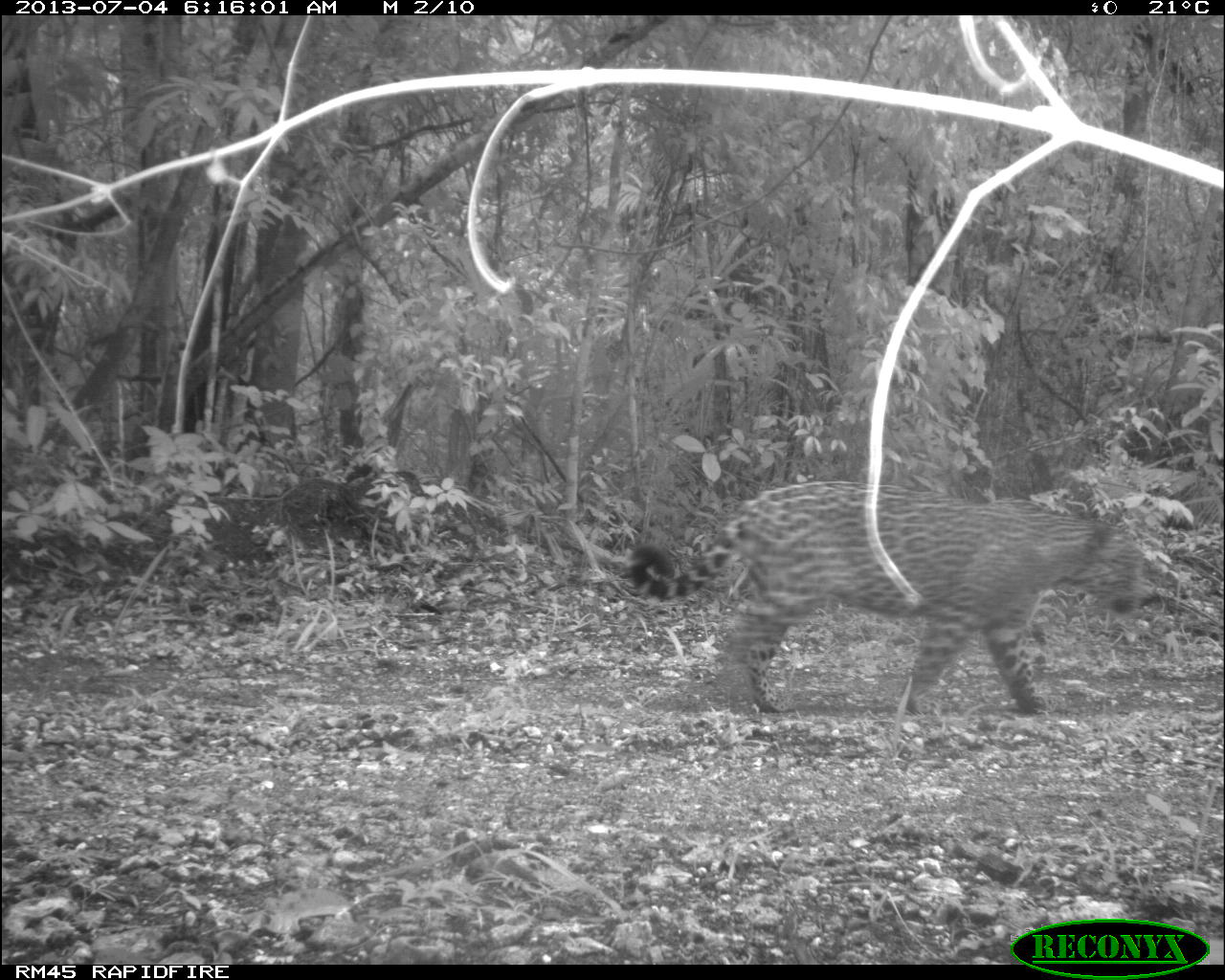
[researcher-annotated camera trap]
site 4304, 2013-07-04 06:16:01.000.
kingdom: Animalia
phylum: Chordata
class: Mammalia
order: Carnivora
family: Felidae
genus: Panthera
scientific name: Panthera onca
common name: jaguar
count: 1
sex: male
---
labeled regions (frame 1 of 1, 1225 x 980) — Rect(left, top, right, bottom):
panthera onca: Rect(624, 477, 1162, 717)